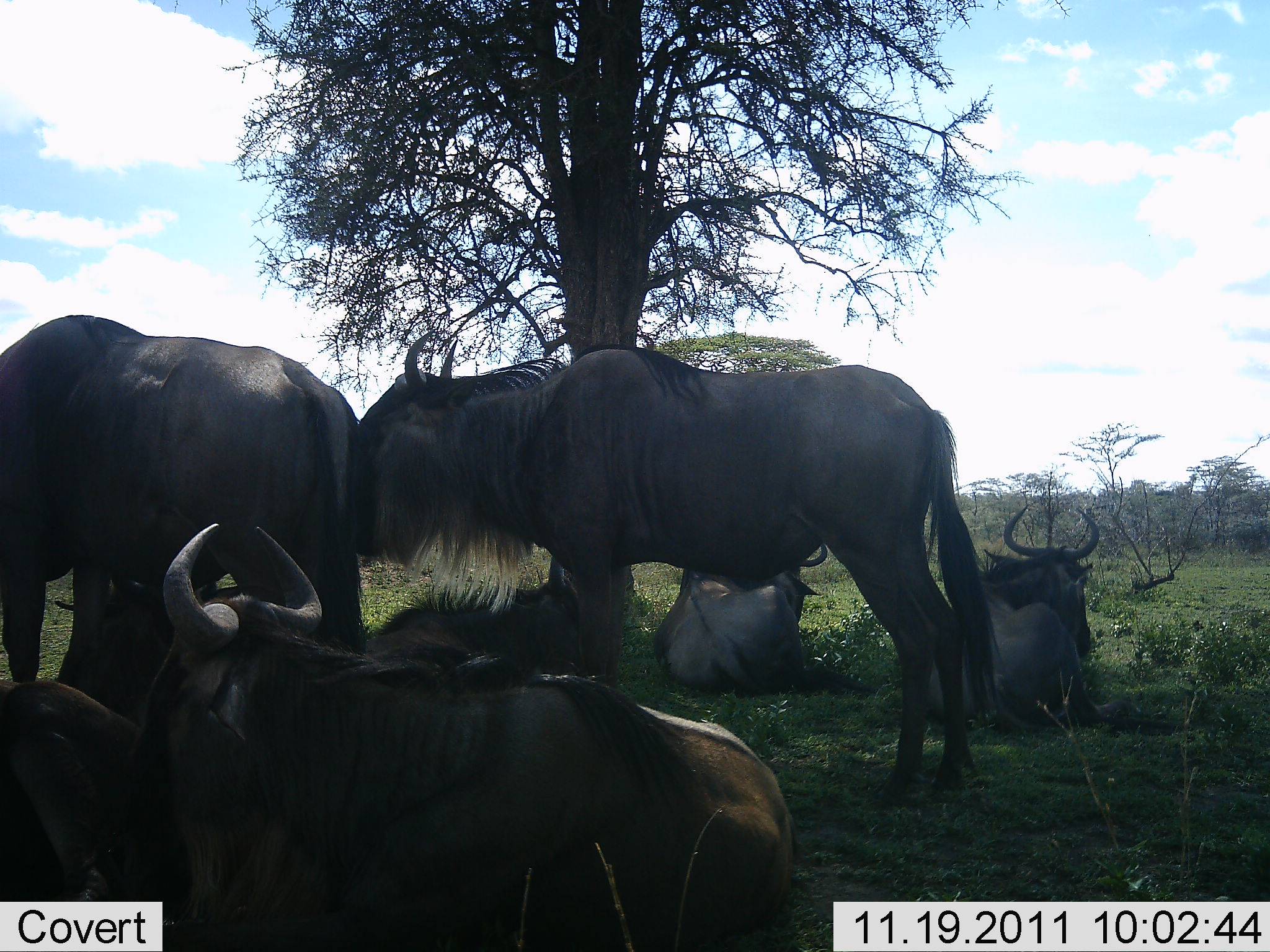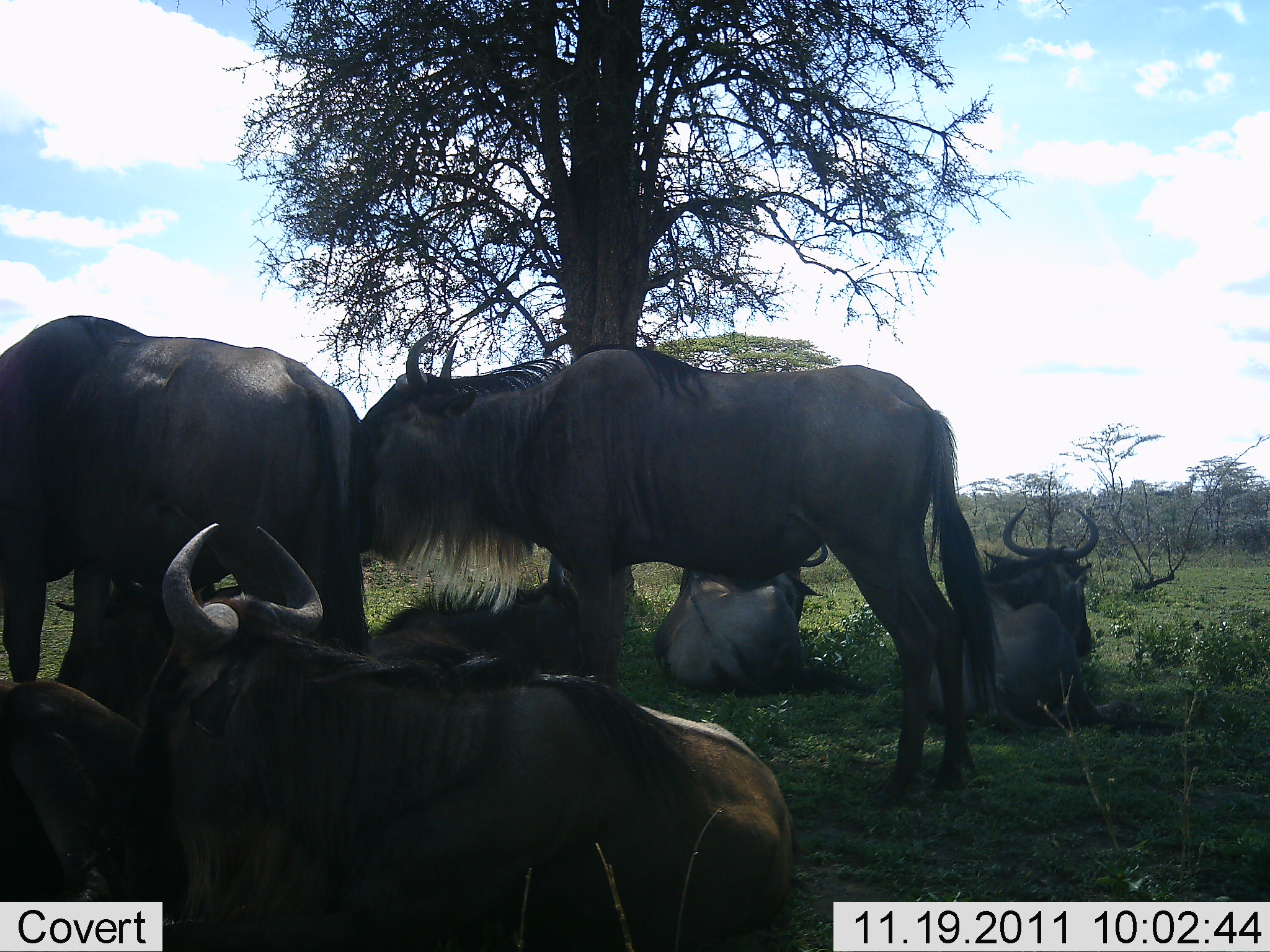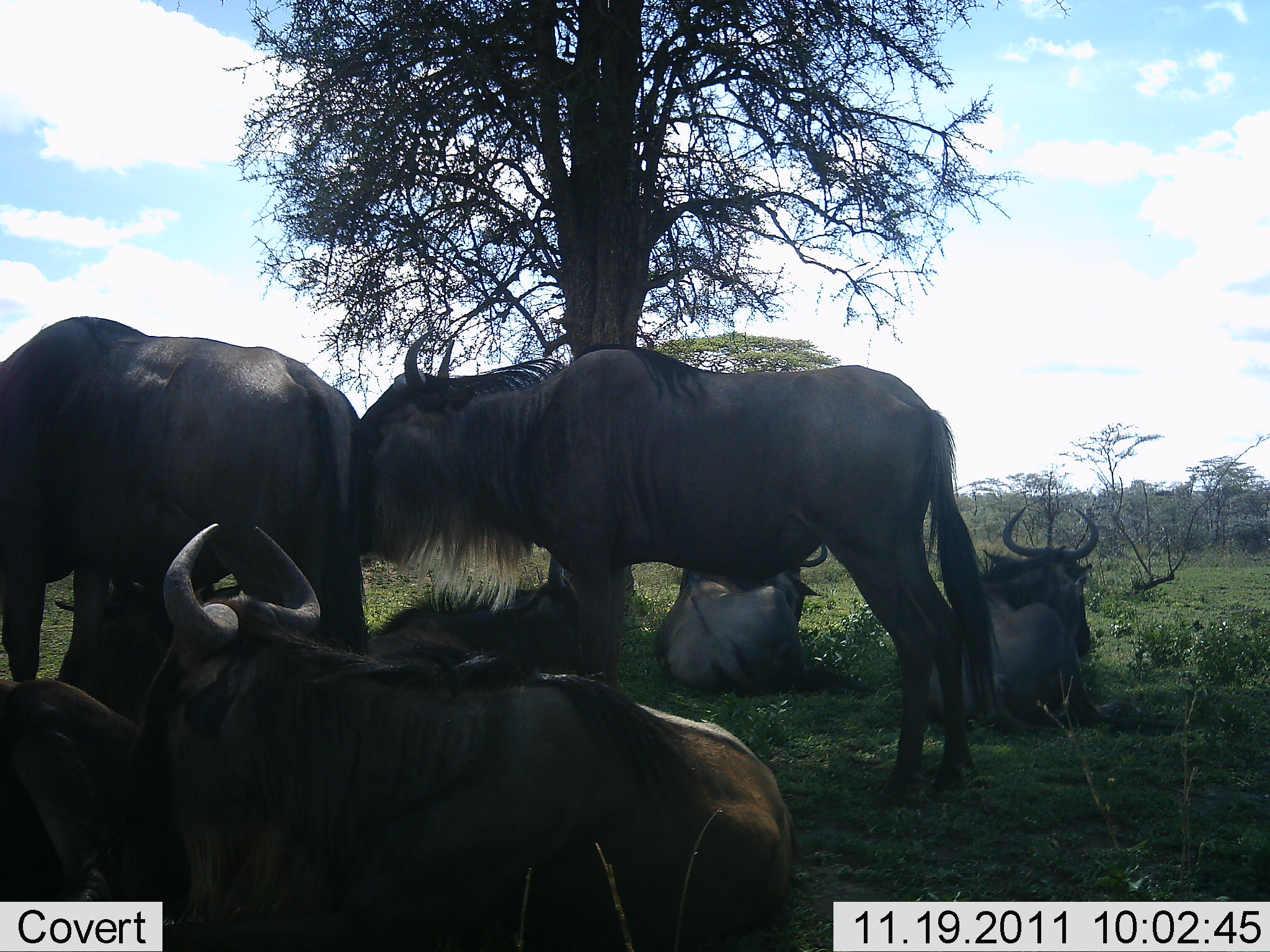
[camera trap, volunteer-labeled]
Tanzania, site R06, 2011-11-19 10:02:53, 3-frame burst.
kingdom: Animalia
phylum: Chordata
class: Mammalia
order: Artiodactyla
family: Bovidae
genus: Connochaetes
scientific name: Connochaetes taurinus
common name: blue wildebeest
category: wildebeest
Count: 6.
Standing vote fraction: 54%.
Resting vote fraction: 100%.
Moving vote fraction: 0%.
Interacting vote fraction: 15%.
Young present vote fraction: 0%.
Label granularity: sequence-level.